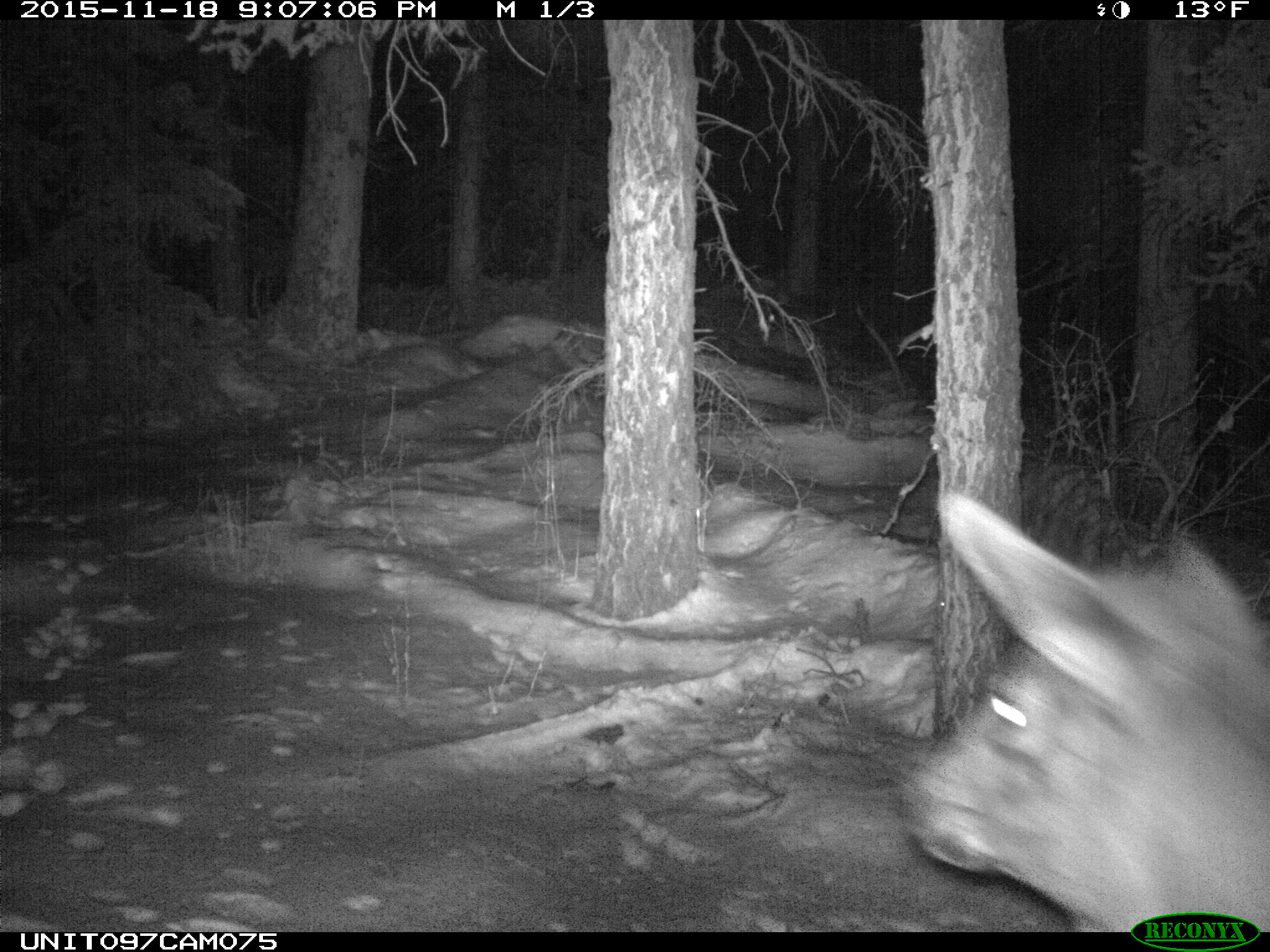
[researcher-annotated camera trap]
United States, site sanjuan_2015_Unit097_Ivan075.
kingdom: Animalia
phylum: Chordata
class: Mammalia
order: Artiodactyla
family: Cervidae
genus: Cervus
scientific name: Cervus elaphus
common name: red deer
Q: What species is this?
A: Cervus elaphus (red deer).